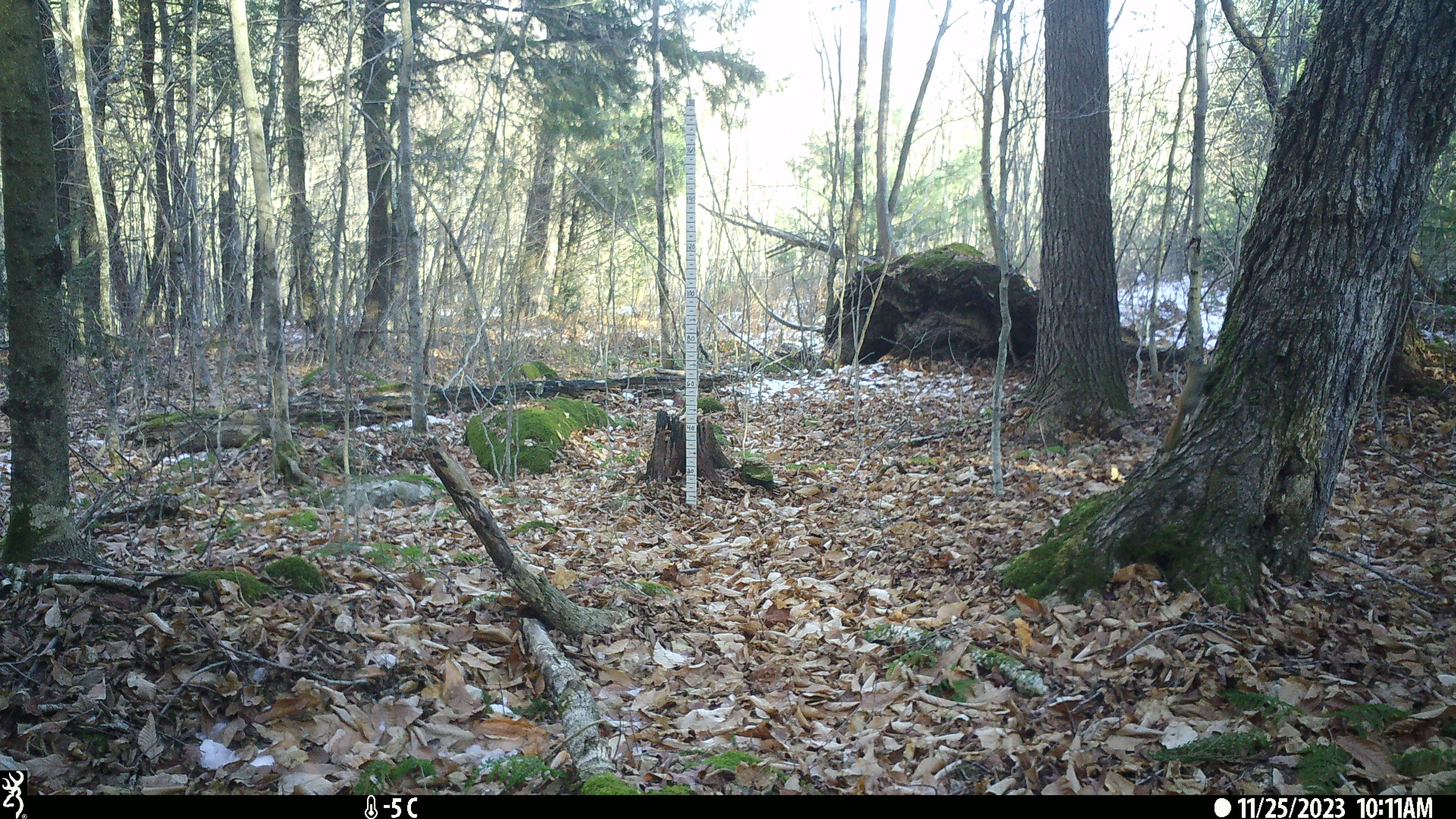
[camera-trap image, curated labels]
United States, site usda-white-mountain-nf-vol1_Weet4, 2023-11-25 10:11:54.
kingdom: Animalia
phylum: Chordata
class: Mammalia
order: Rodentia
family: Sciuridae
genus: Tamiasciurus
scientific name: Tamiasciurus hudsonicus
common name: red squirrel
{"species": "red squirrel (Tamiasciurus hudsonicus)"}